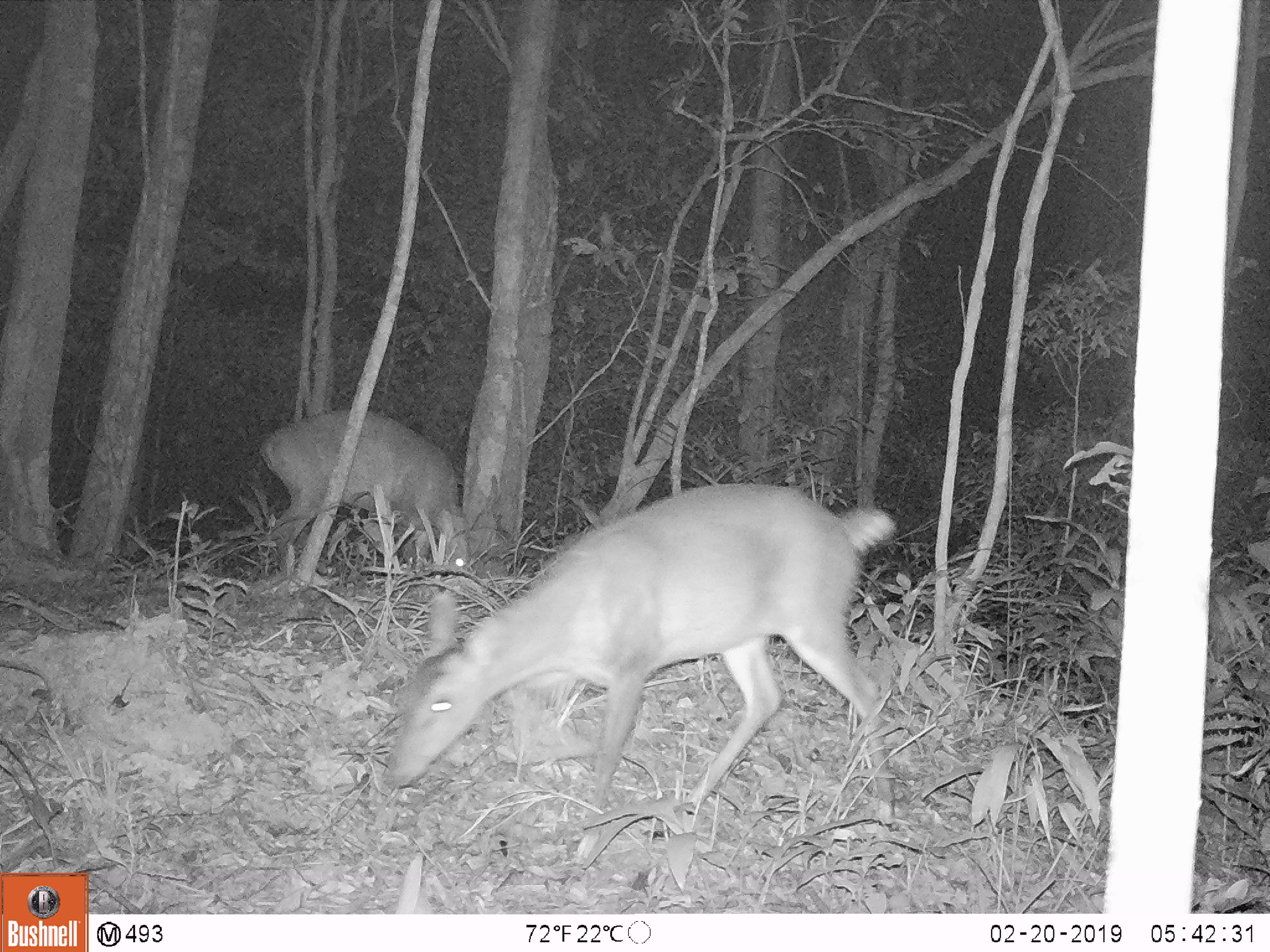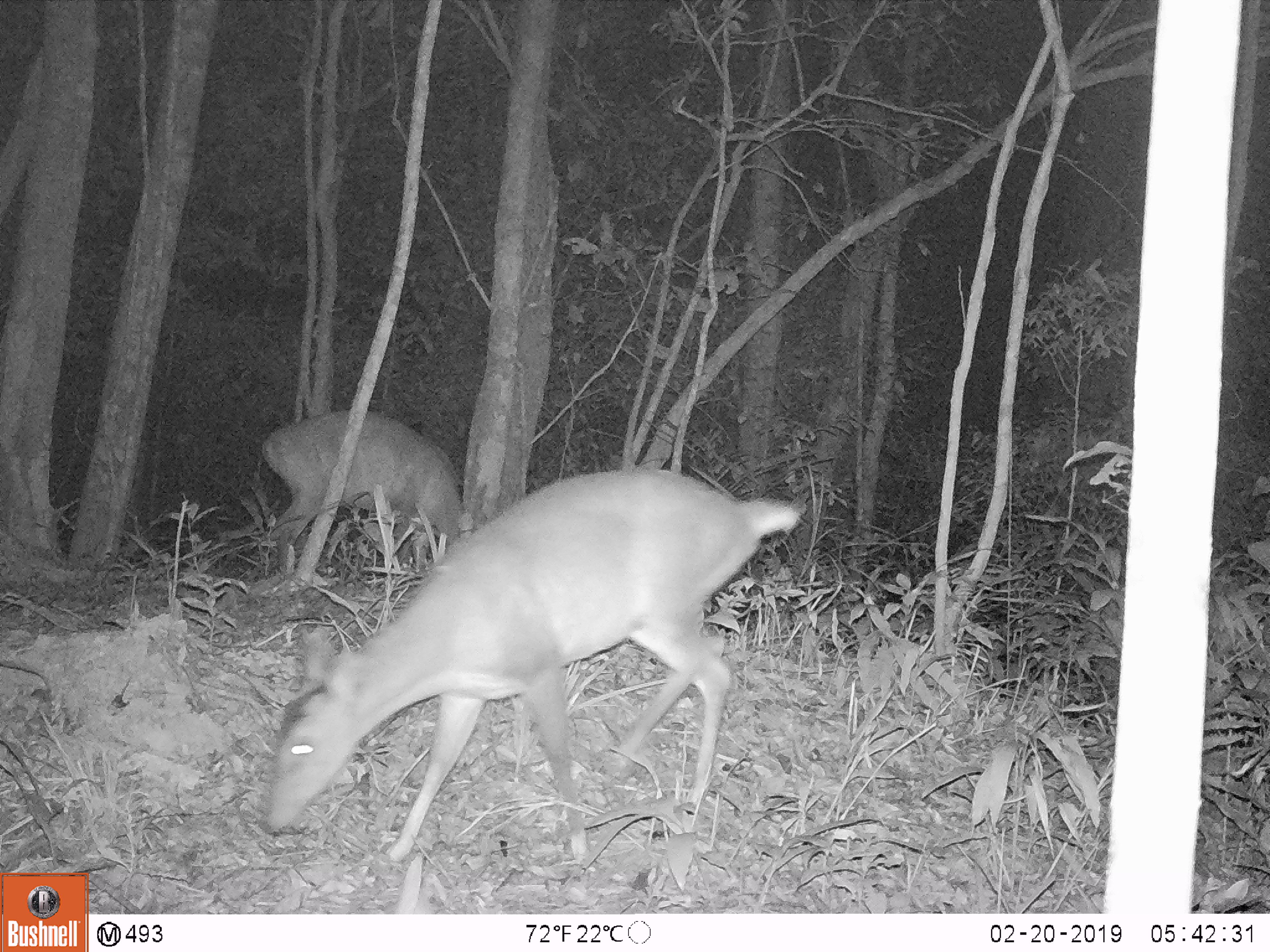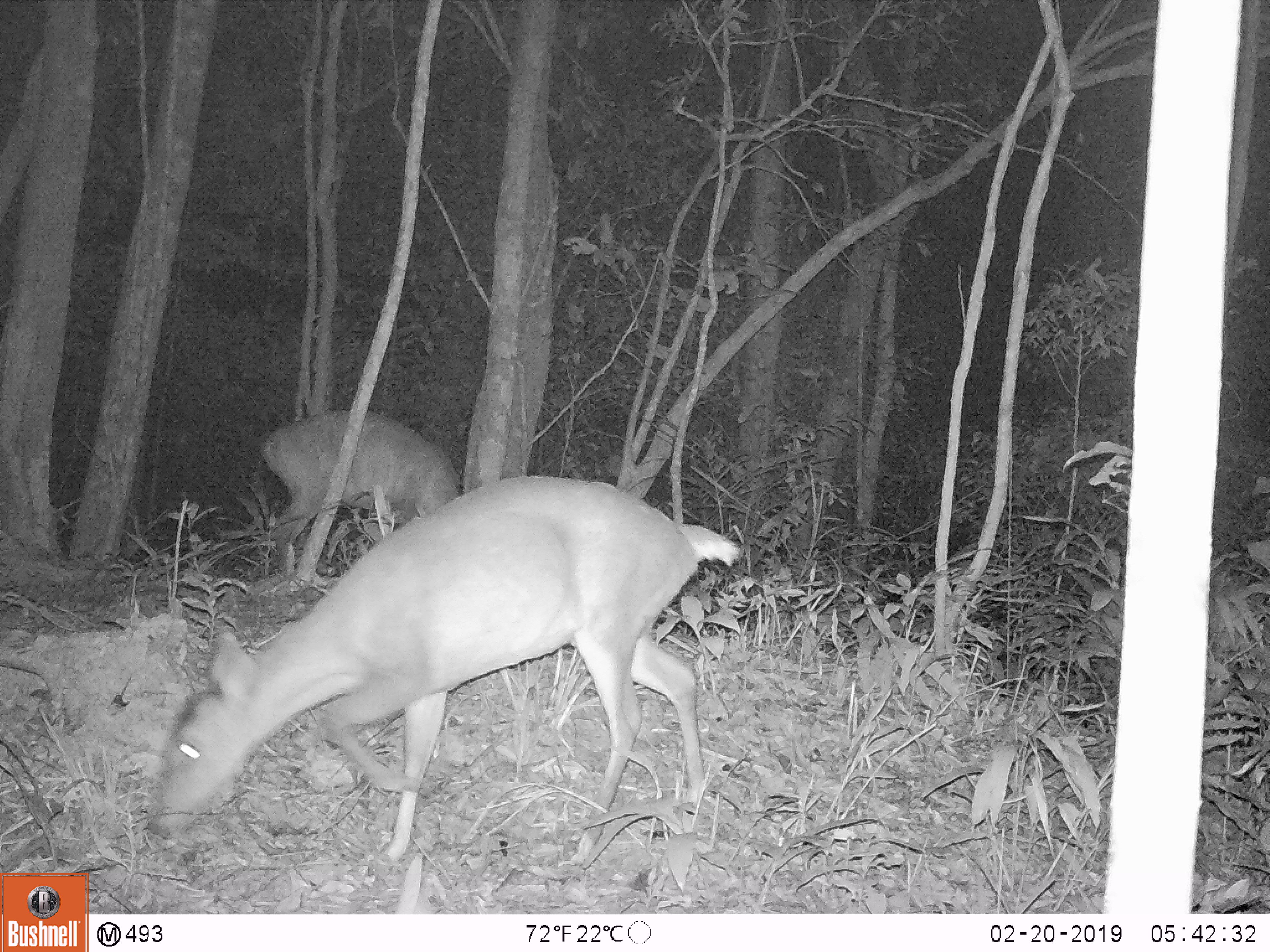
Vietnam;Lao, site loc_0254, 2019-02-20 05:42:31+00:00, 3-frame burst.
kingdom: Animalia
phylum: Chordata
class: Mammalia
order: Artiodactyla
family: Cervidae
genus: Muntiacus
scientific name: Muntiacus vuquangensis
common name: large-antlered muntjac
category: large antlered muntjac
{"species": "large antlered muntjac (large-antlered muntjac) (Muntiacus vuquangensis)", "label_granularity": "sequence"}